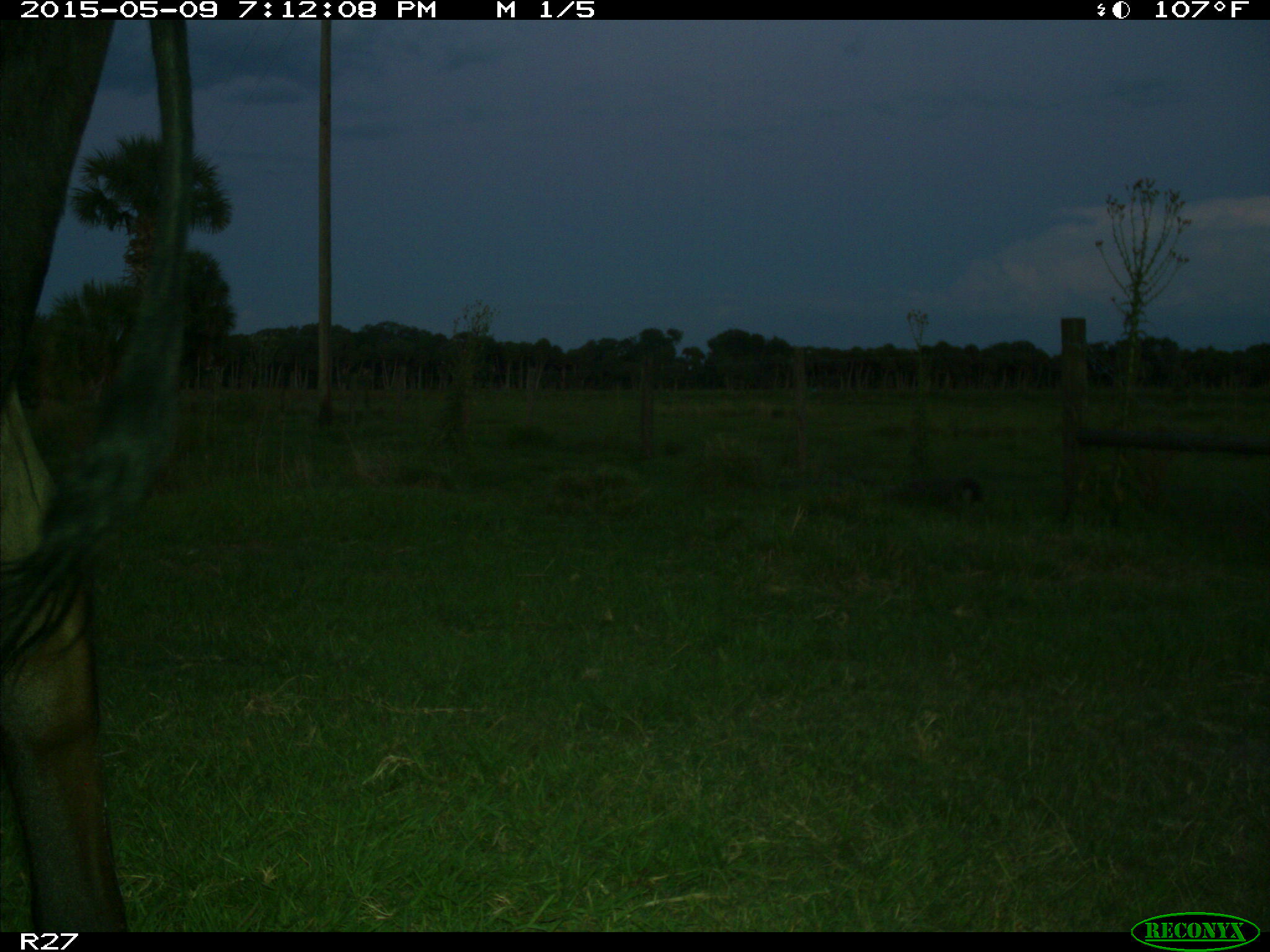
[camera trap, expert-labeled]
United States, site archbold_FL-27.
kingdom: Animalia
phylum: Chordata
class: Mammalia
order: Artiodactyla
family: Bovidae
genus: Bos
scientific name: Bos taurus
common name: domestic cow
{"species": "Bos taurus (domestic cow)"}